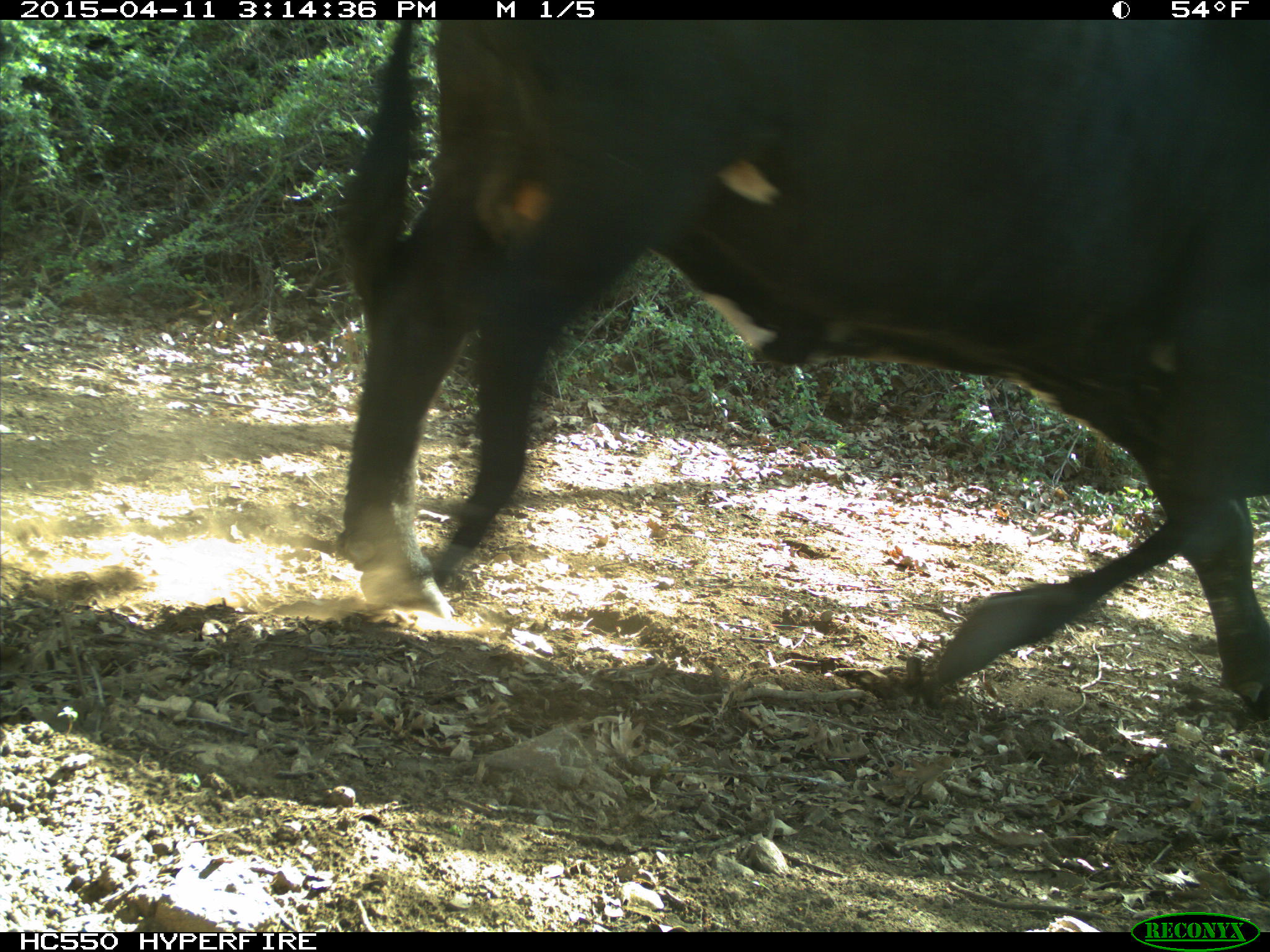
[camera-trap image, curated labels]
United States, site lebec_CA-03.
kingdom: Animalia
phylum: Chordata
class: Mammalia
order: Artiodactyla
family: Bovidae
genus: Bos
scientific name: Bos taurus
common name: domestic cow